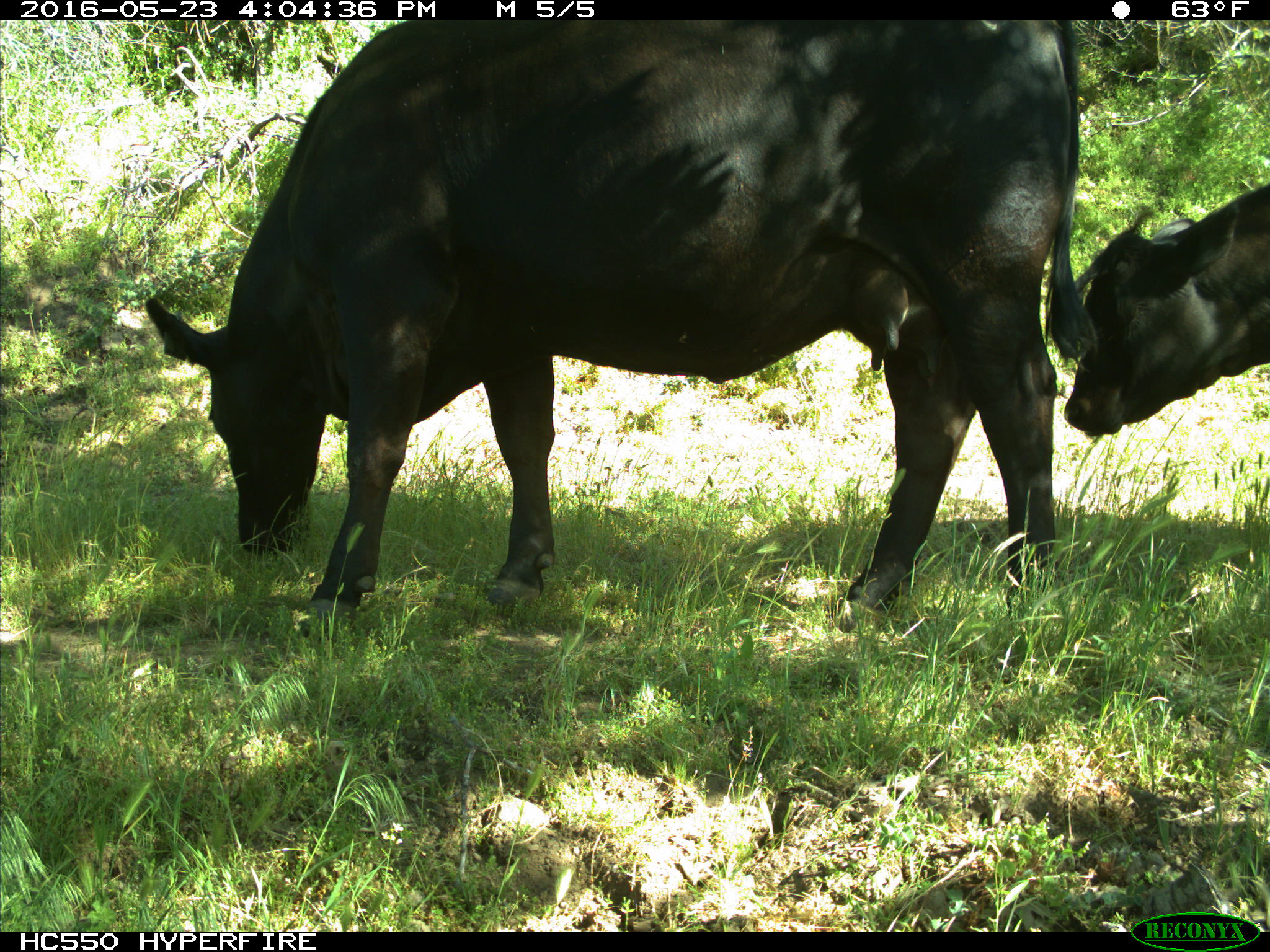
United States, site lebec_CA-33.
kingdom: Animalia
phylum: Chordata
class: Mammalia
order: Artiodactyla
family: Bovidae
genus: Bos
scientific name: Bos taurus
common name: domestic cow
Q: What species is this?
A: Bos taurus (domestic cow).